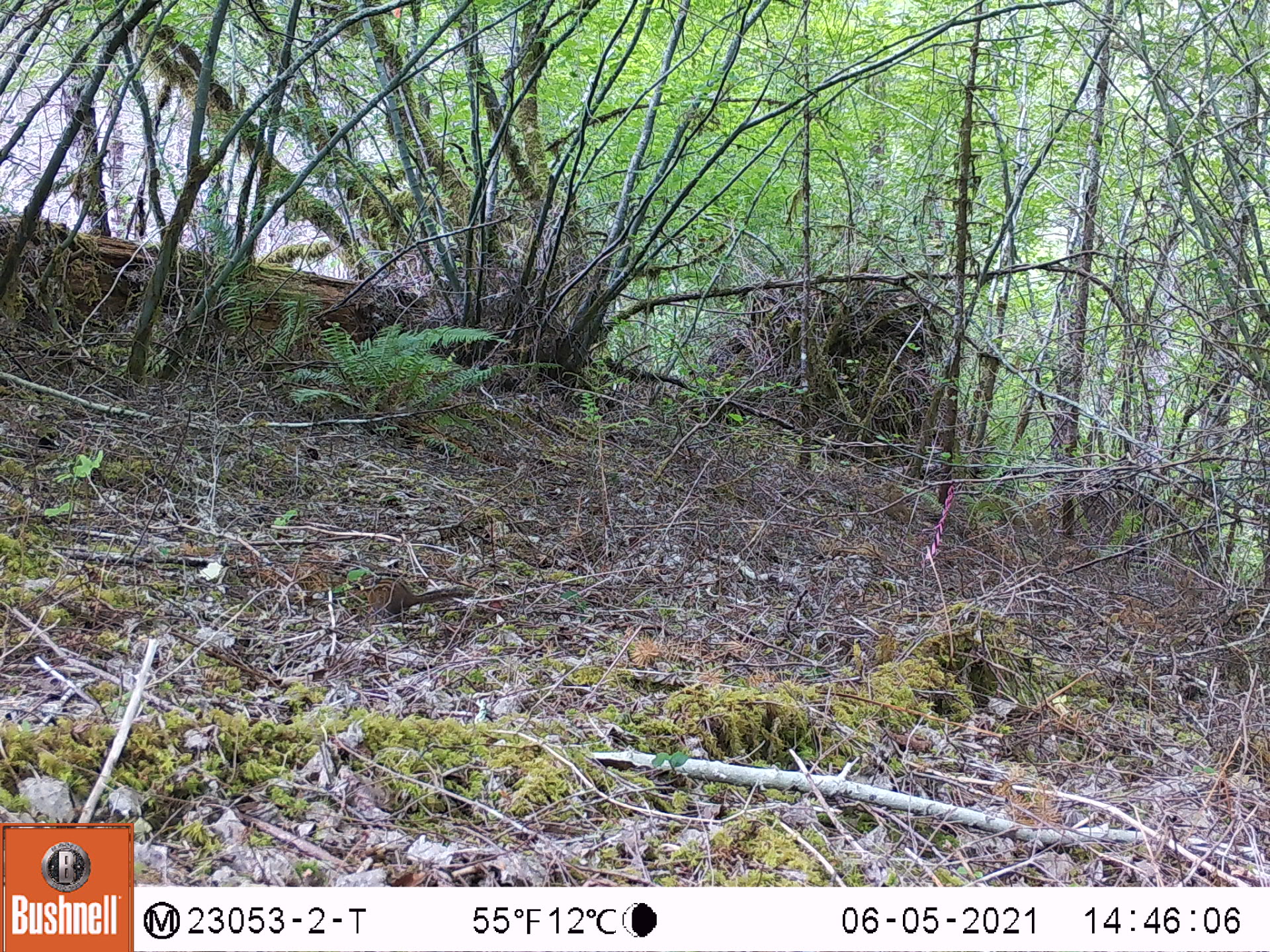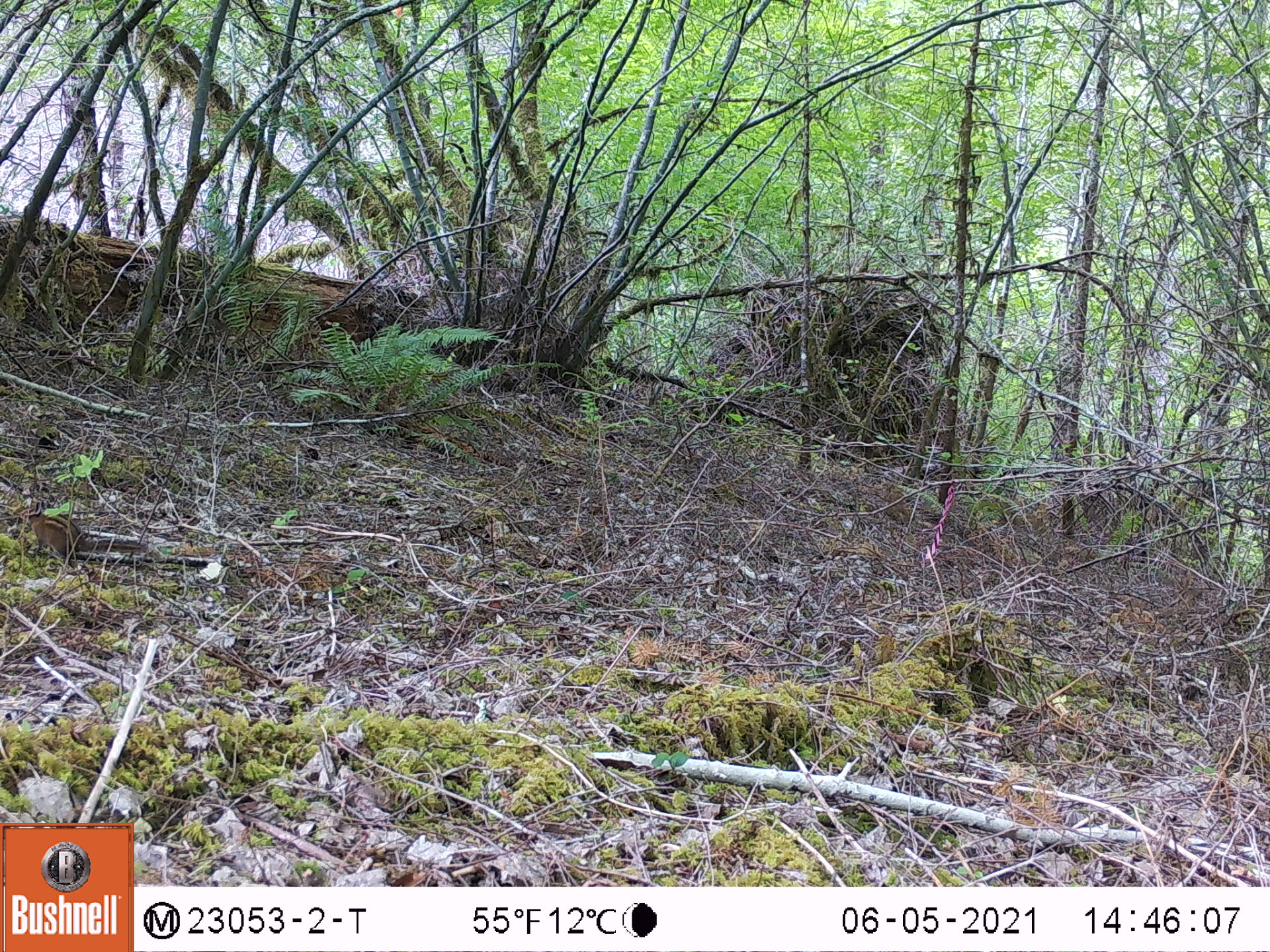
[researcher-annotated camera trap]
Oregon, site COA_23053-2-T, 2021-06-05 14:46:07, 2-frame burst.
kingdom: Animalia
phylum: Chordata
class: Mammalia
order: Rodentia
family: Sciuridae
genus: Neotamias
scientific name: Neotamias townsendii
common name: townsend's chipmunk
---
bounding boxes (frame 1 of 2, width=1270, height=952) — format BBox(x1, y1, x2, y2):
townsend's chipmunk: BBox(357, 573, 484, 626)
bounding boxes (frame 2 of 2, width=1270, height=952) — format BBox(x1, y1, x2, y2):
townsend's chipmunk: BBox(15, 497, 167, 573)